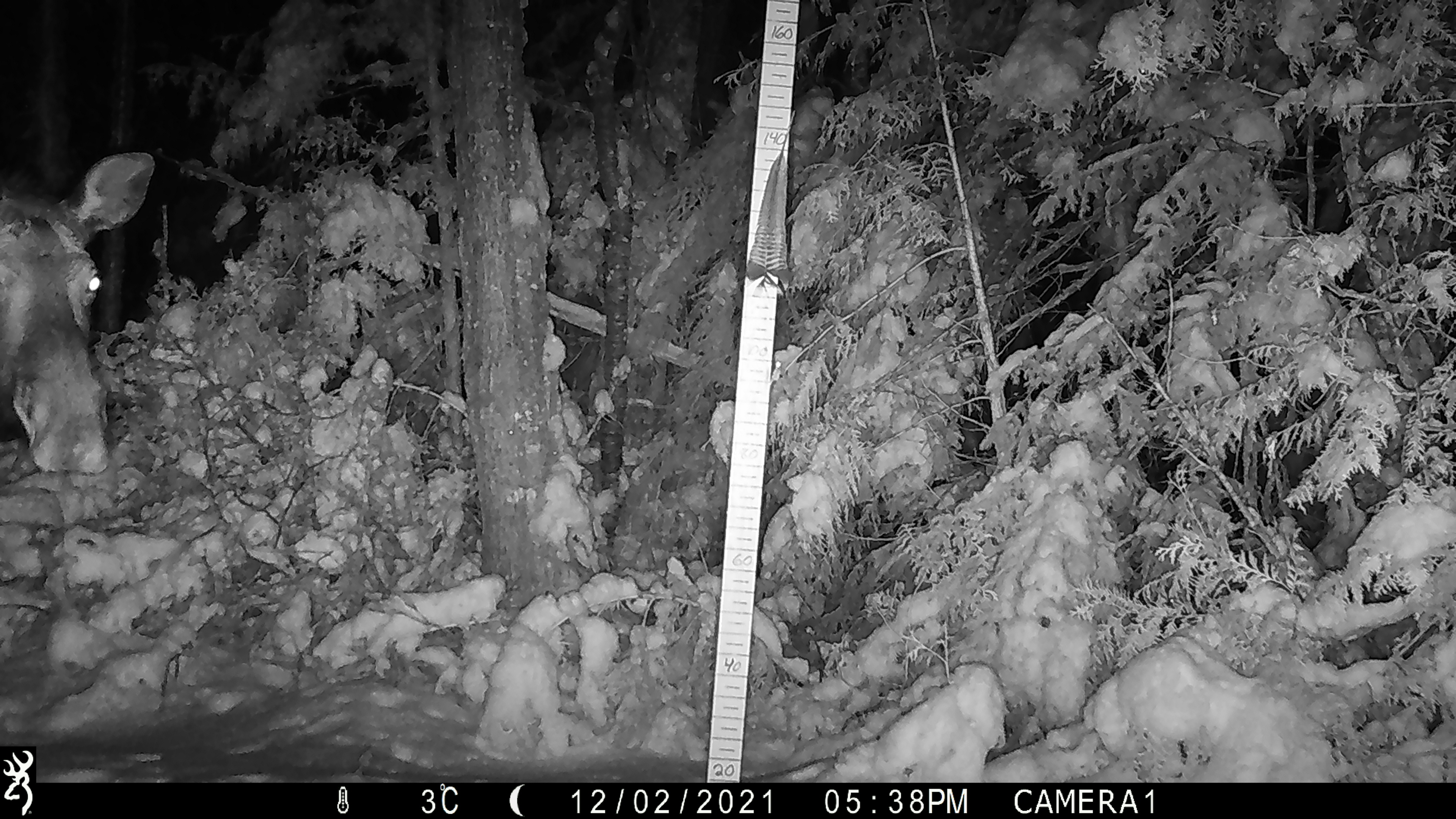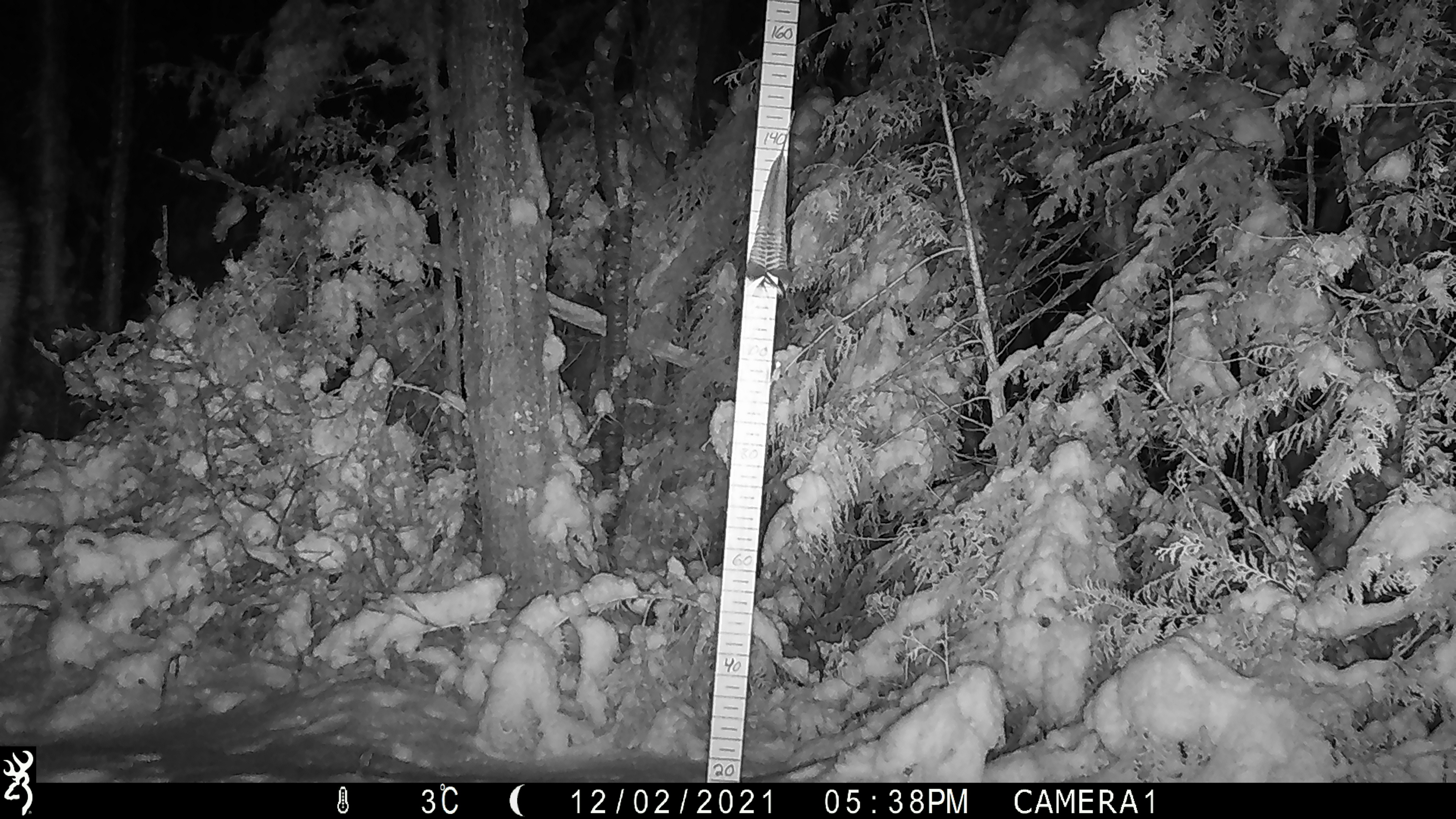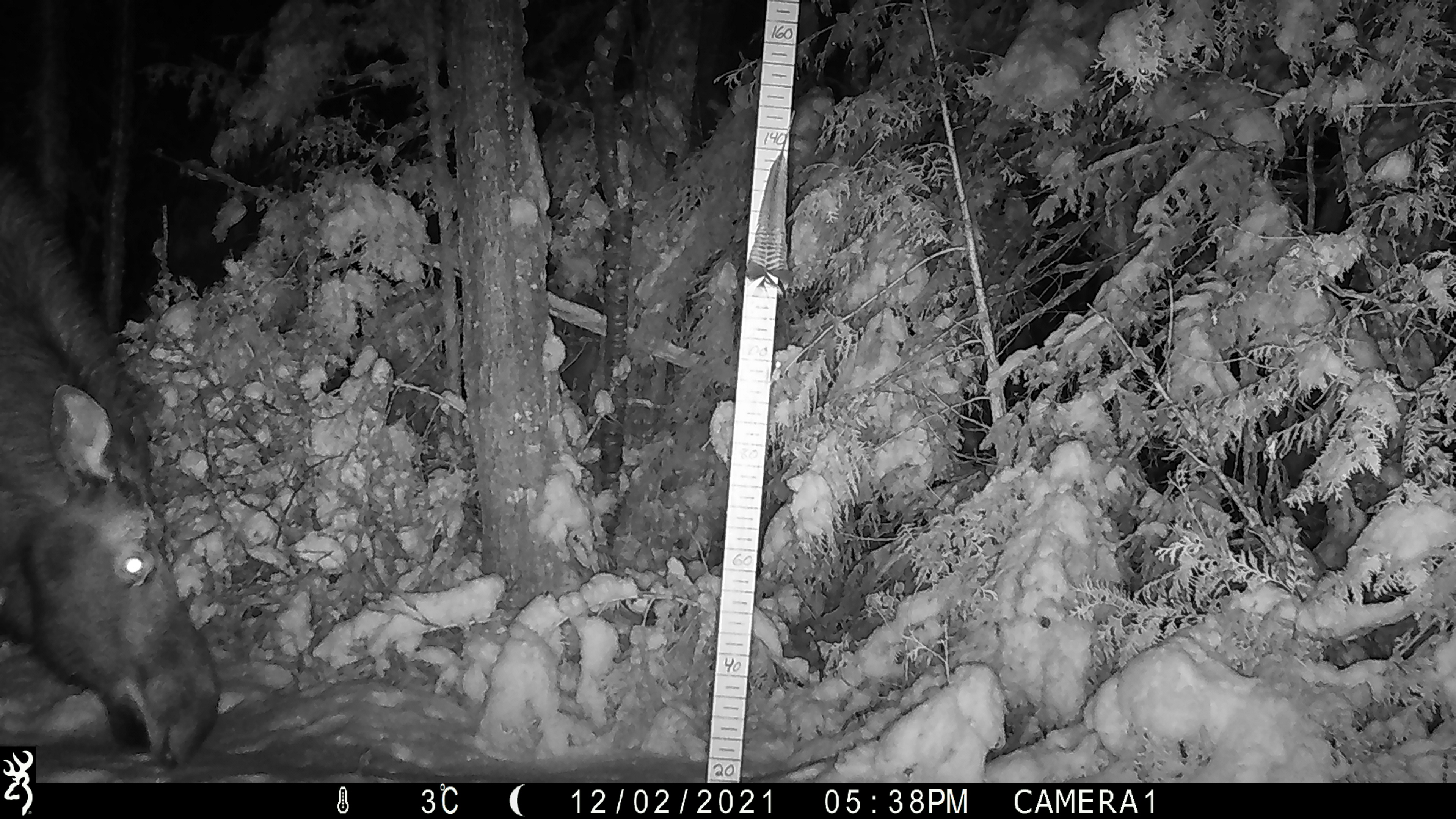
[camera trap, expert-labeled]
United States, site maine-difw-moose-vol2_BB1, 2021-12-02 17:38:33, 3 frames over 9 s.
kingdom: Animalia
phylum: Chordata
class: Mammalia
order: Artiodactyla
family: Cervidae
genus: Alces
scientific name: Alces alces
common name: moose